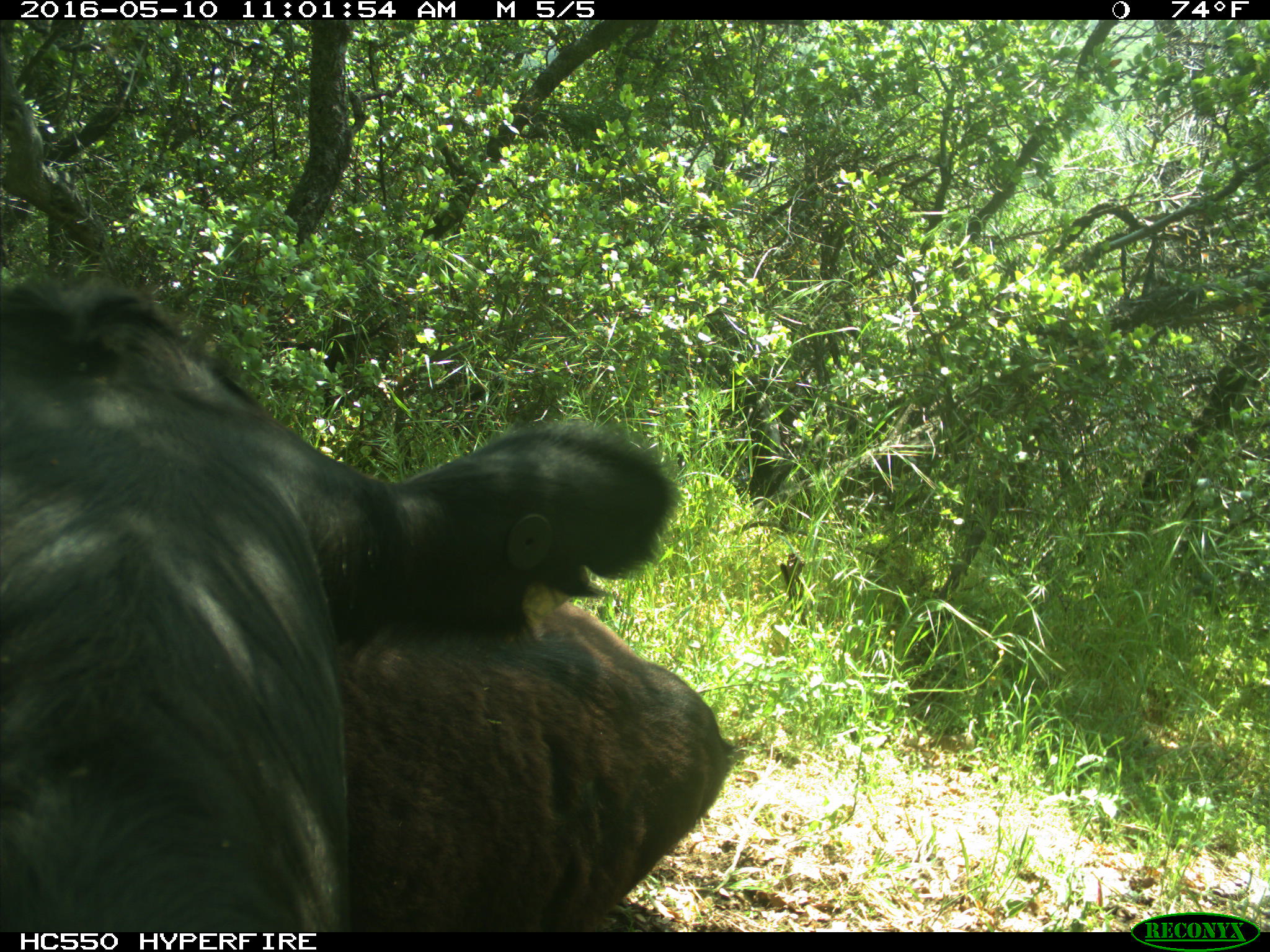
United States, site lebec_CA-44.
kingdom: Animalia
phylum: Chordata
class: Mammalia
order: Artiodactyla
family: Bovidae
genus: Bos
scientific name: Bos taurus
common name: domestic cow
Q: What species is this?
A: Bos taurus (domestic cow).